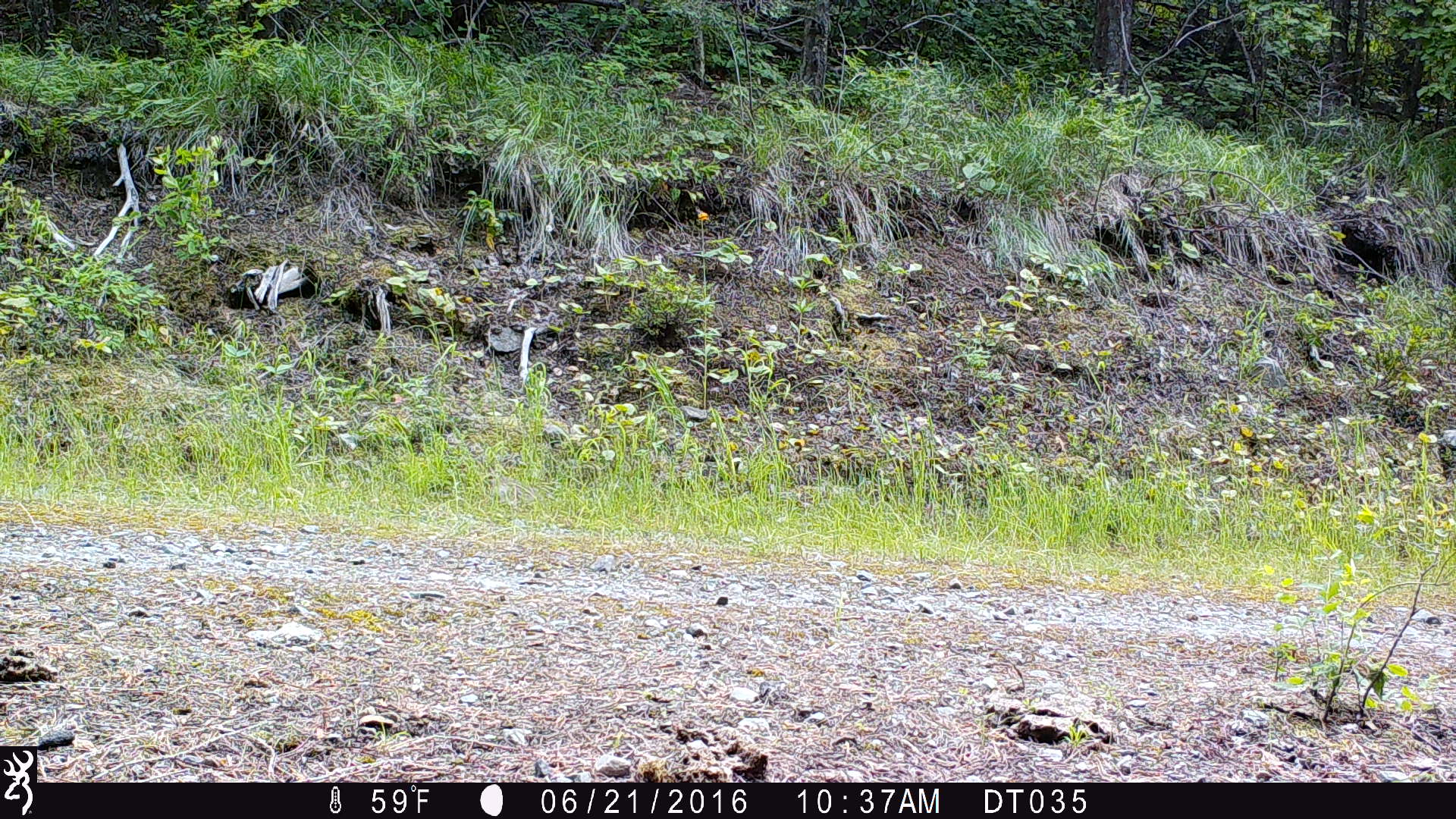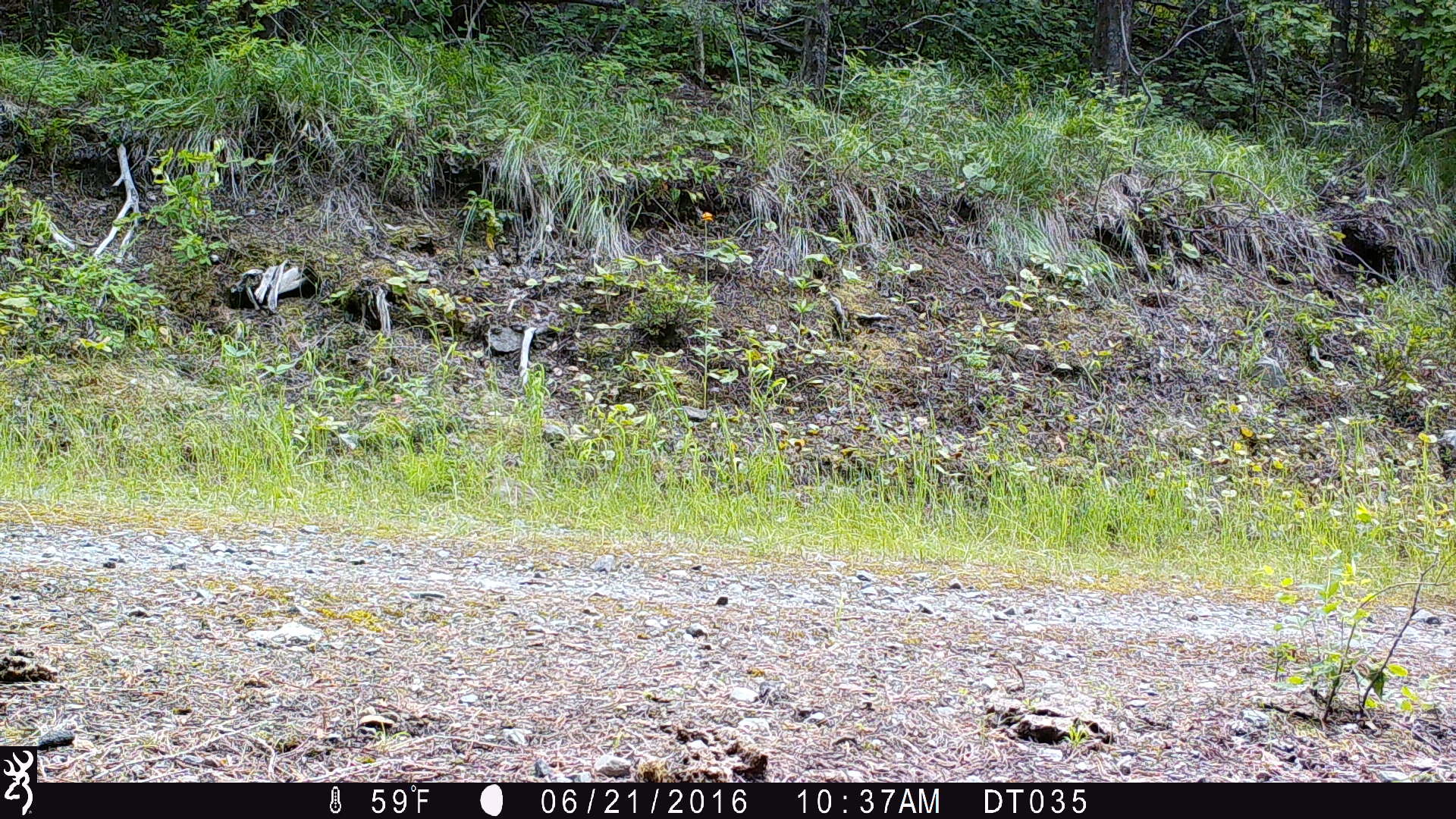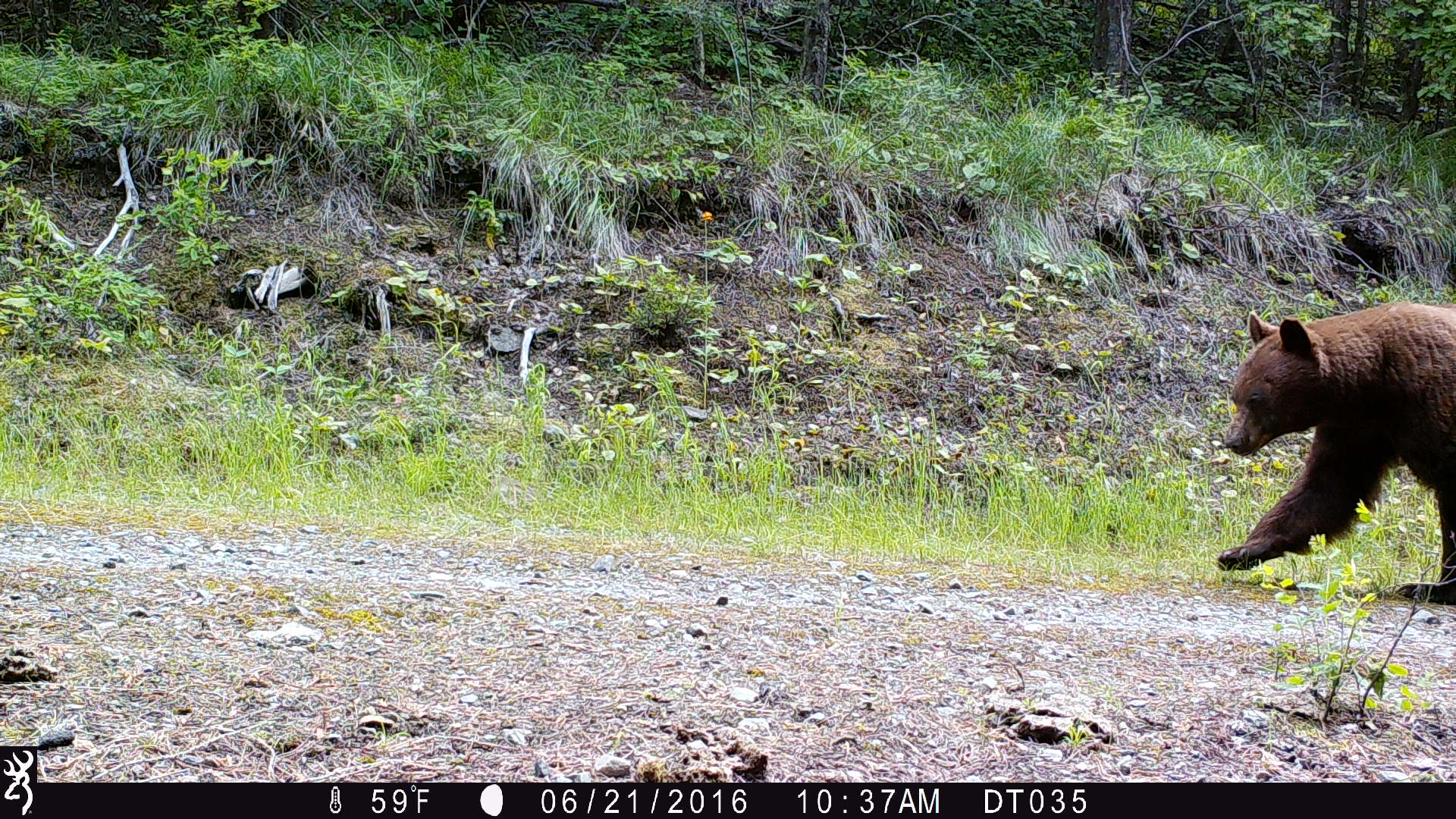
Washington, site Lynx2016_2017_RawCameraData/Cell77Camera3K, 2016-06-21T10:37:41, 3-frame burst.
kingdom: Animalia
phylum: Chordata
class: Mammalia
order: Carnivora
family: Ursidae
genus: Ursus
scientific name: Ursus americanus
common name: american black bear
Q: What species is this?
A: Ursus americanus (american black bear).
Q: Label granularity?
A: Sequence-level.